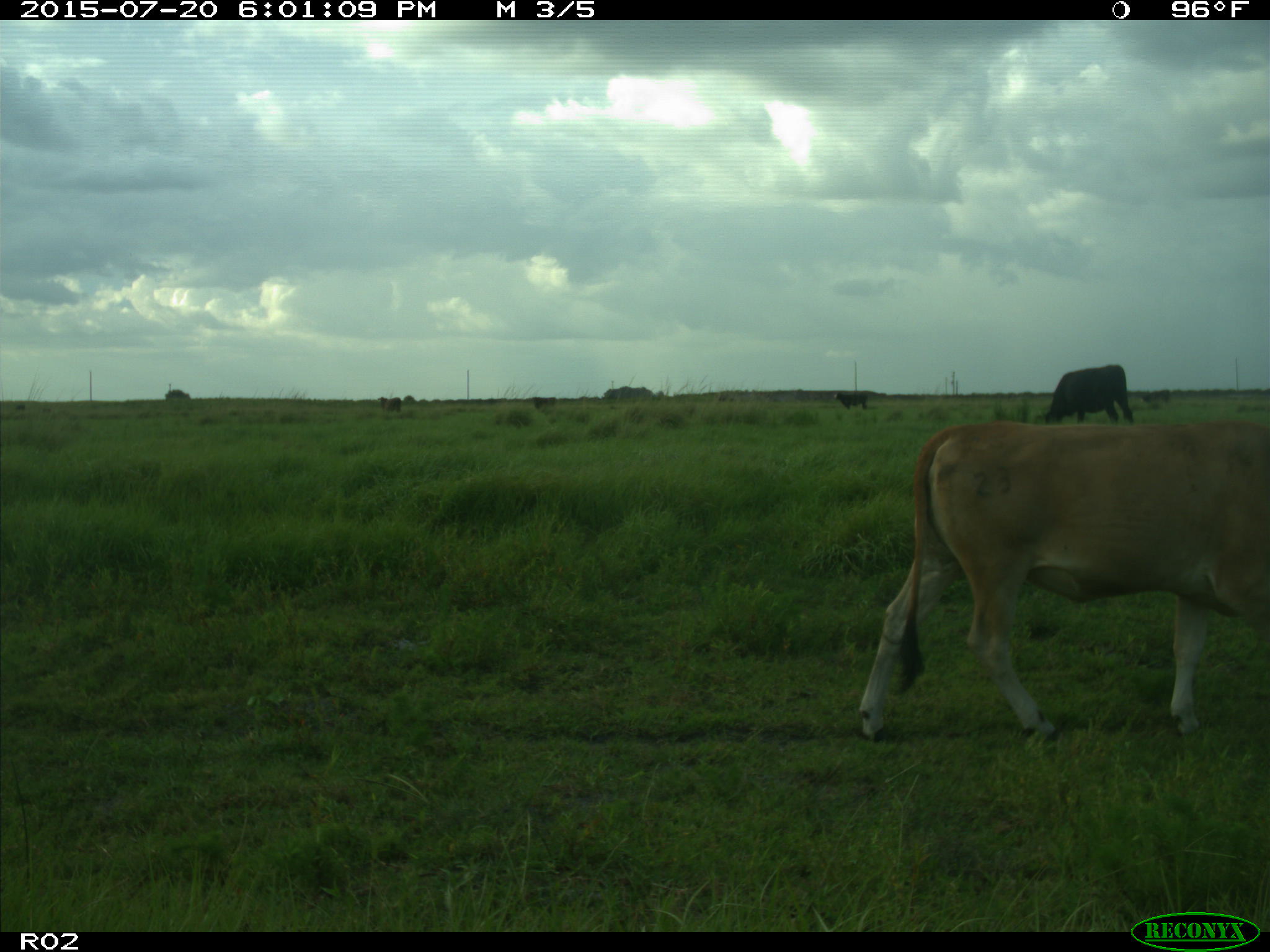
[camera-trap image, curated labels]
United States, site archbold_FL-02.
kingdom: Animalia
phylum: Chordata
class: Mammalia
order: Artiodactyla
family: Bovidae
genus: Bos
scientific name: Bos taurus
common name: domestic cow